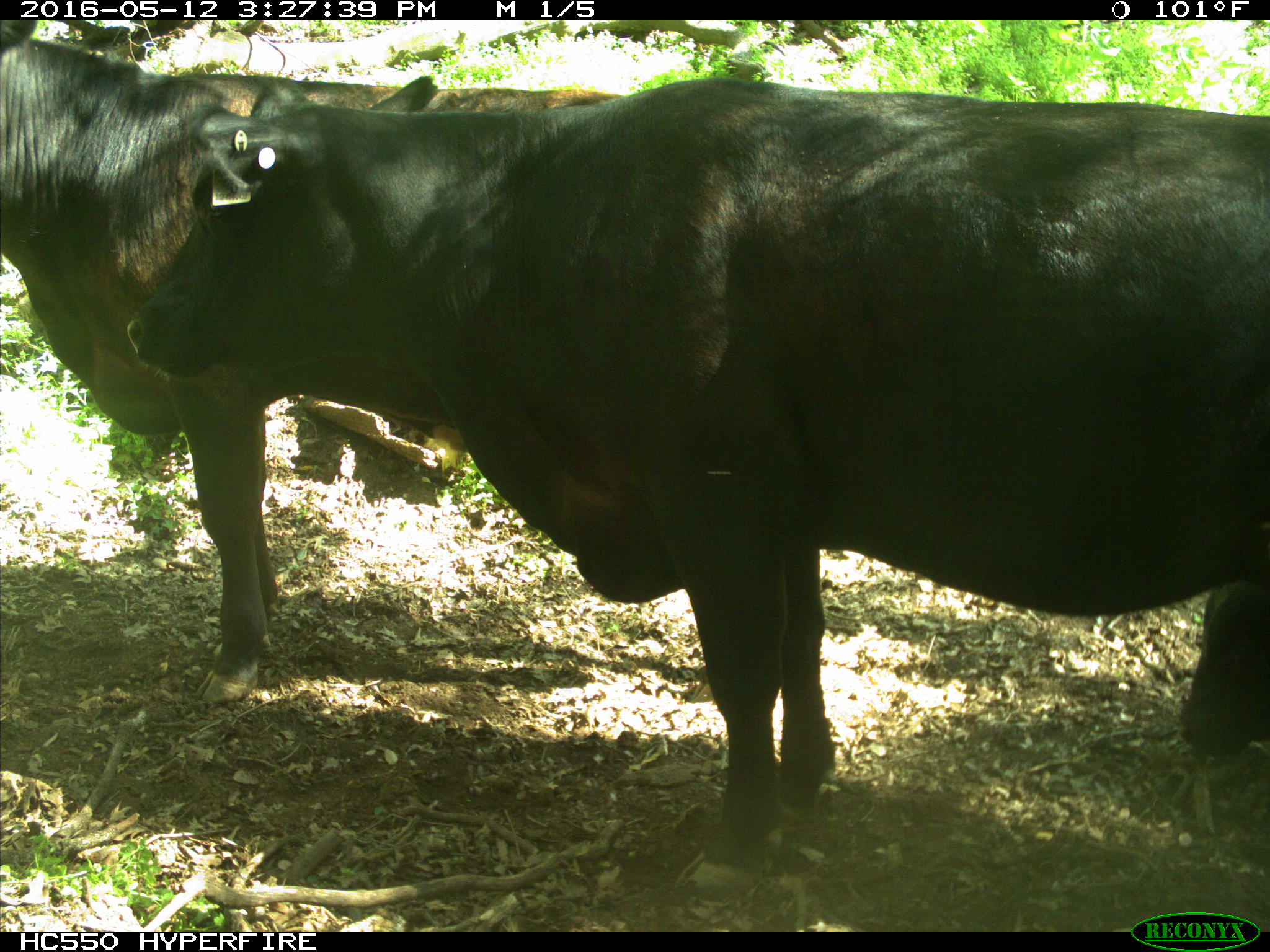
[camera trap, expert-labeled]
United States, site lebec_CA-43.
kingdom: Animalia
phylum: Chordata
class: Mammalia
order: Artiodactyla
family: Bovidae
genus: Bos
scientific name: Bos taurus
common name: domestic cow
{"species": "Bos taurus (domestic cow)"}